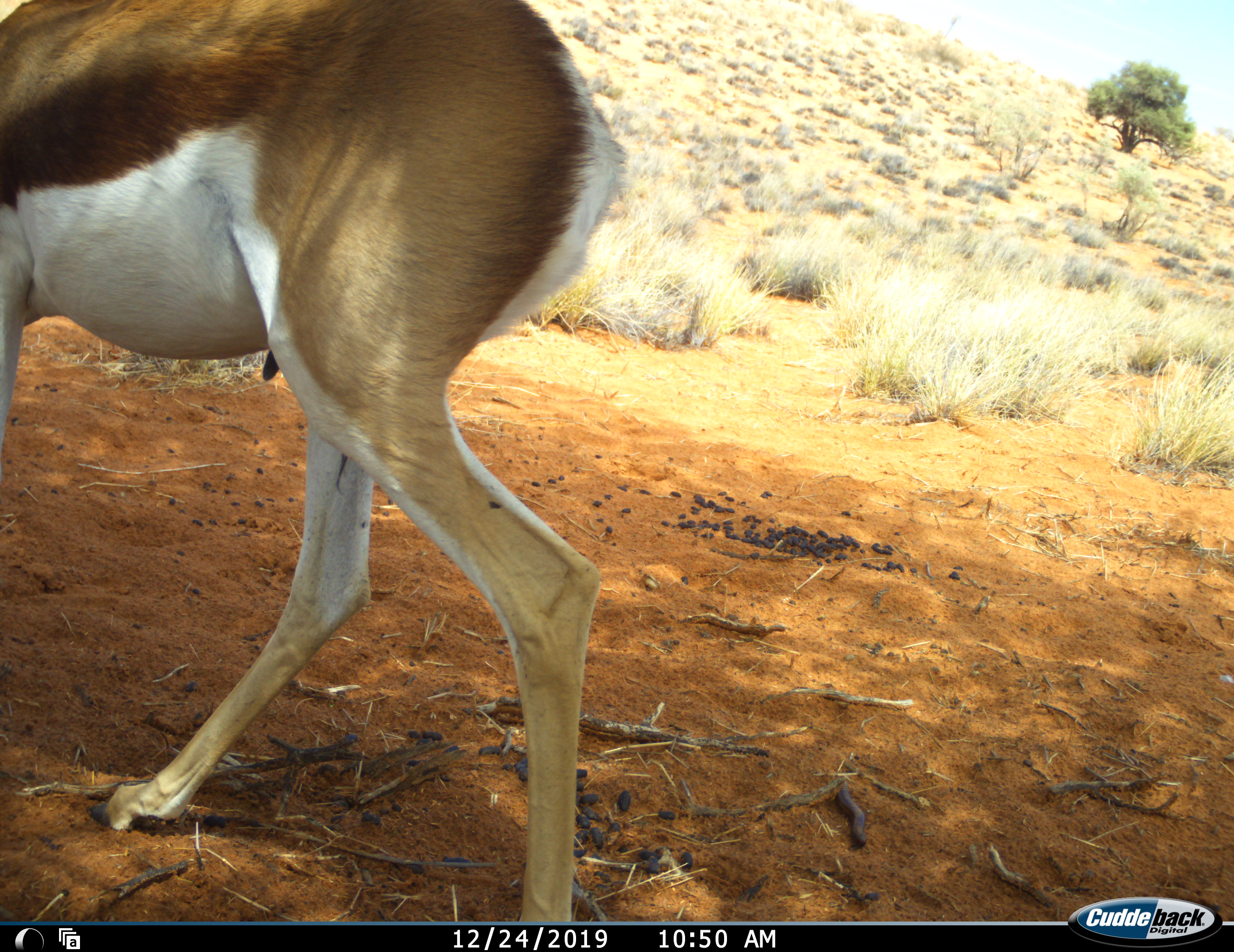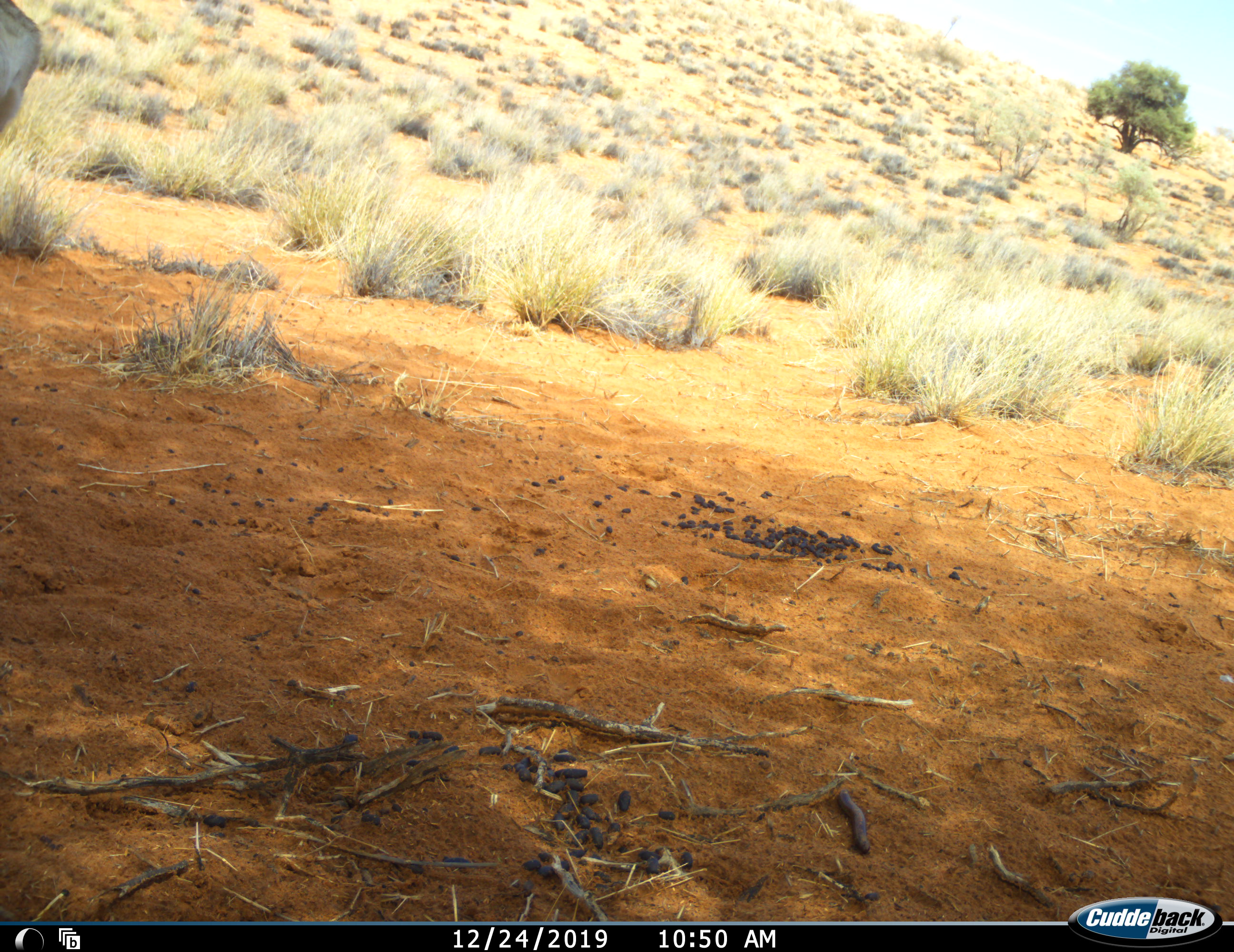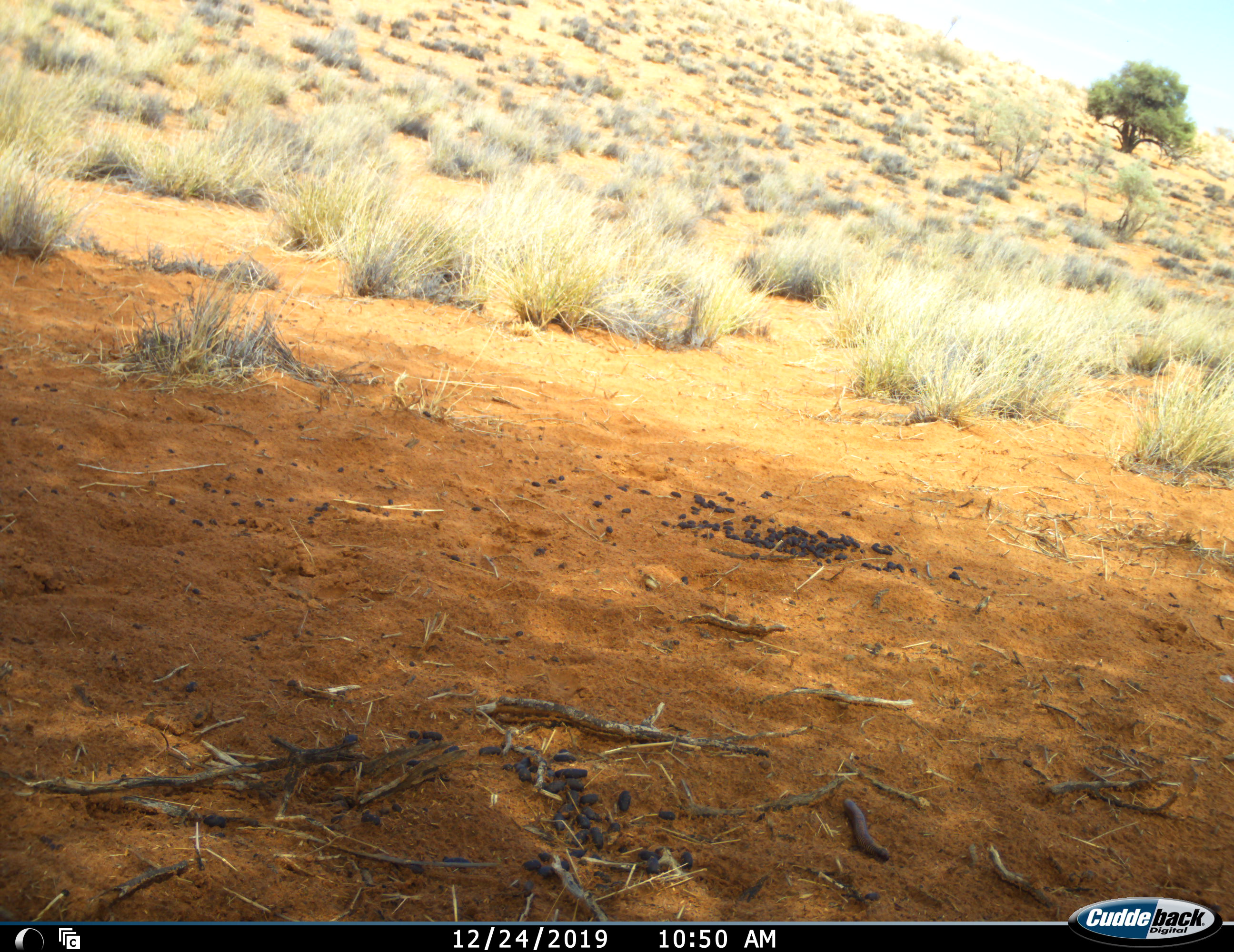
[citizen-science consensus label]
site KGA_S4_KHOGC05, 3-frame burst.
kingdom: Animalia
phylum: Chordata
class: Mammalia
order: Artiodactyla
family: Bovidae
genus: Antidorcas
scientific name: Antidorcas marsupialis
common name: springbok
Springbok (Antidorcas marsupialis), count 1. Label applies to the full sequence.